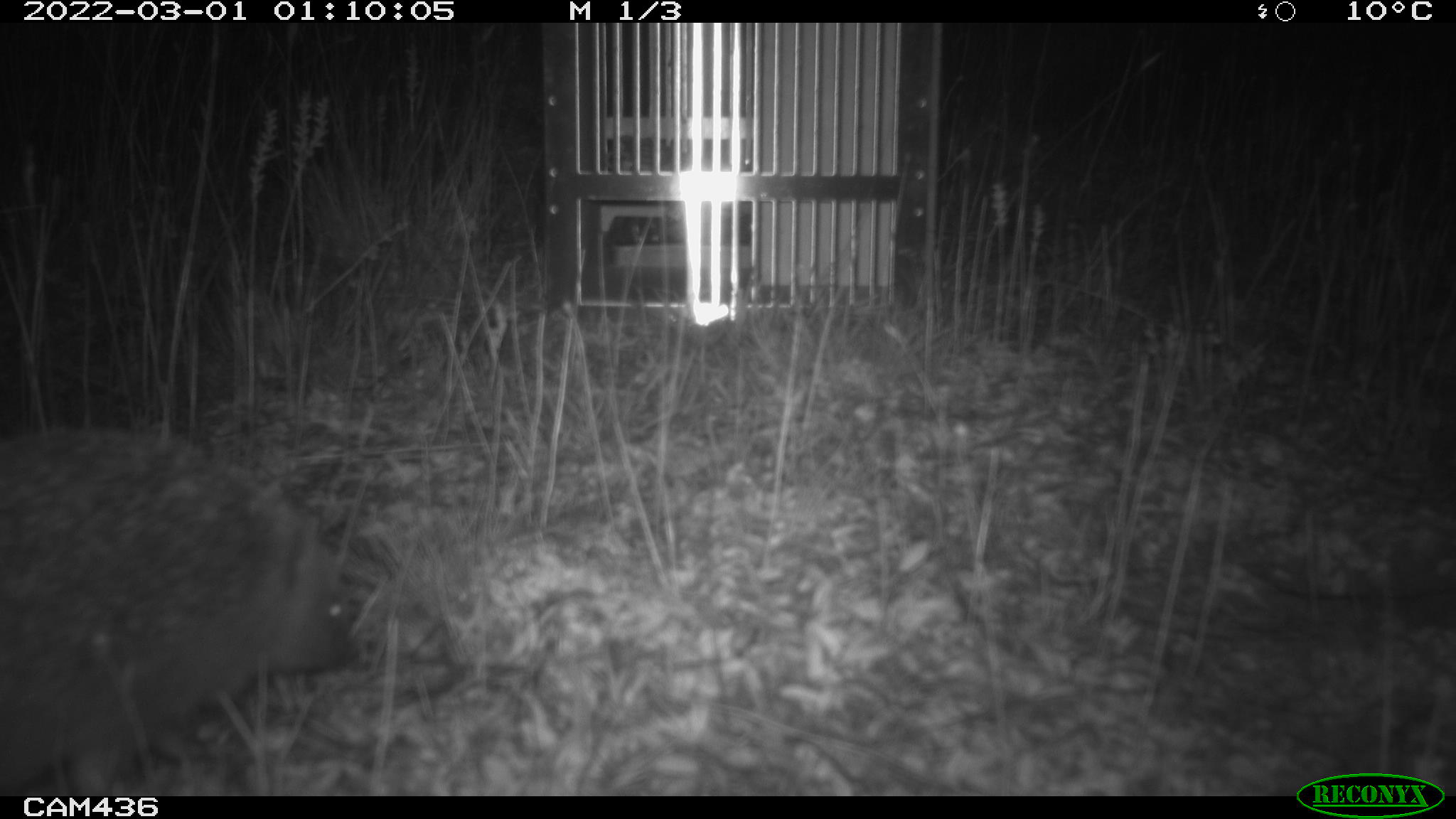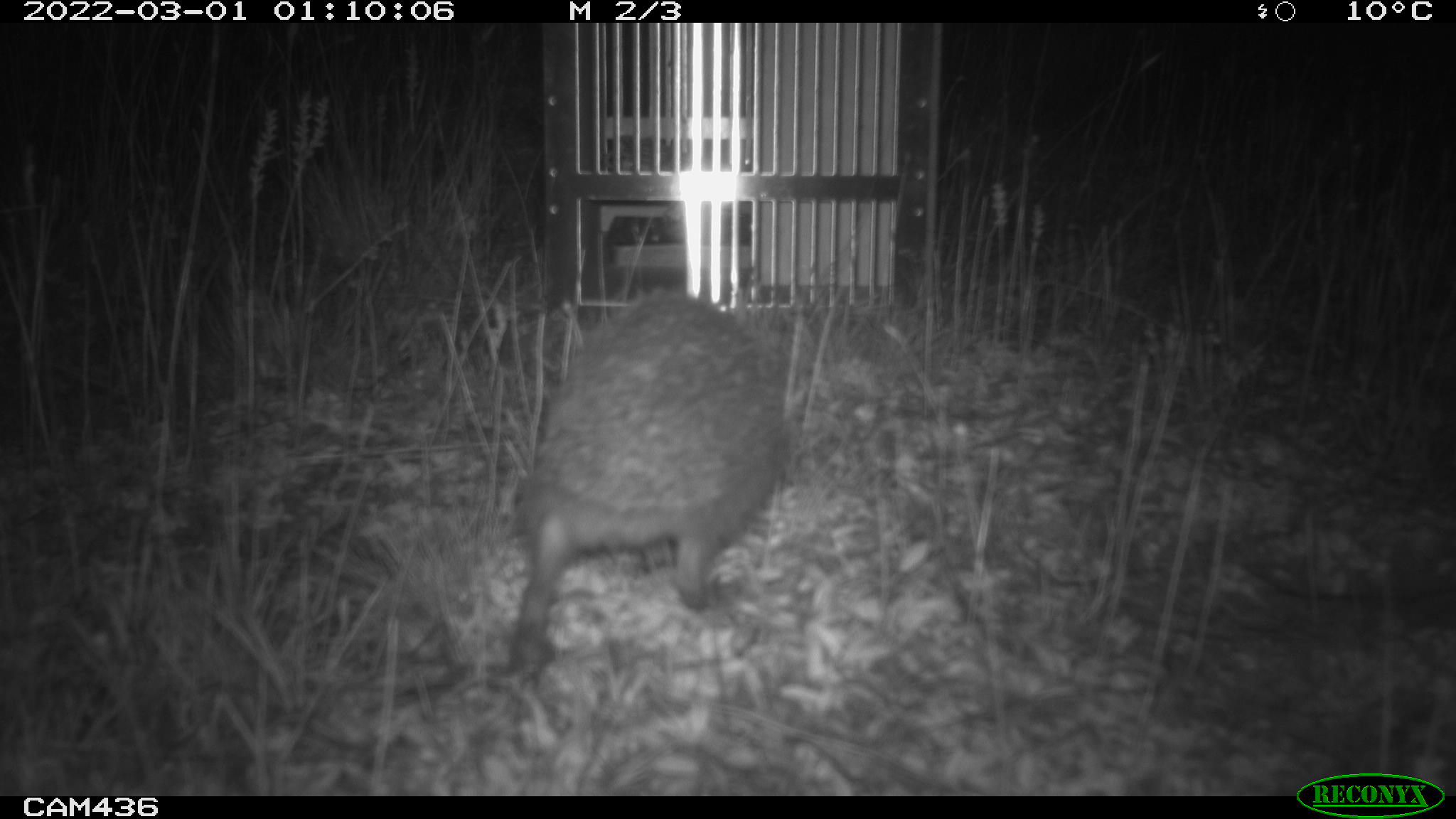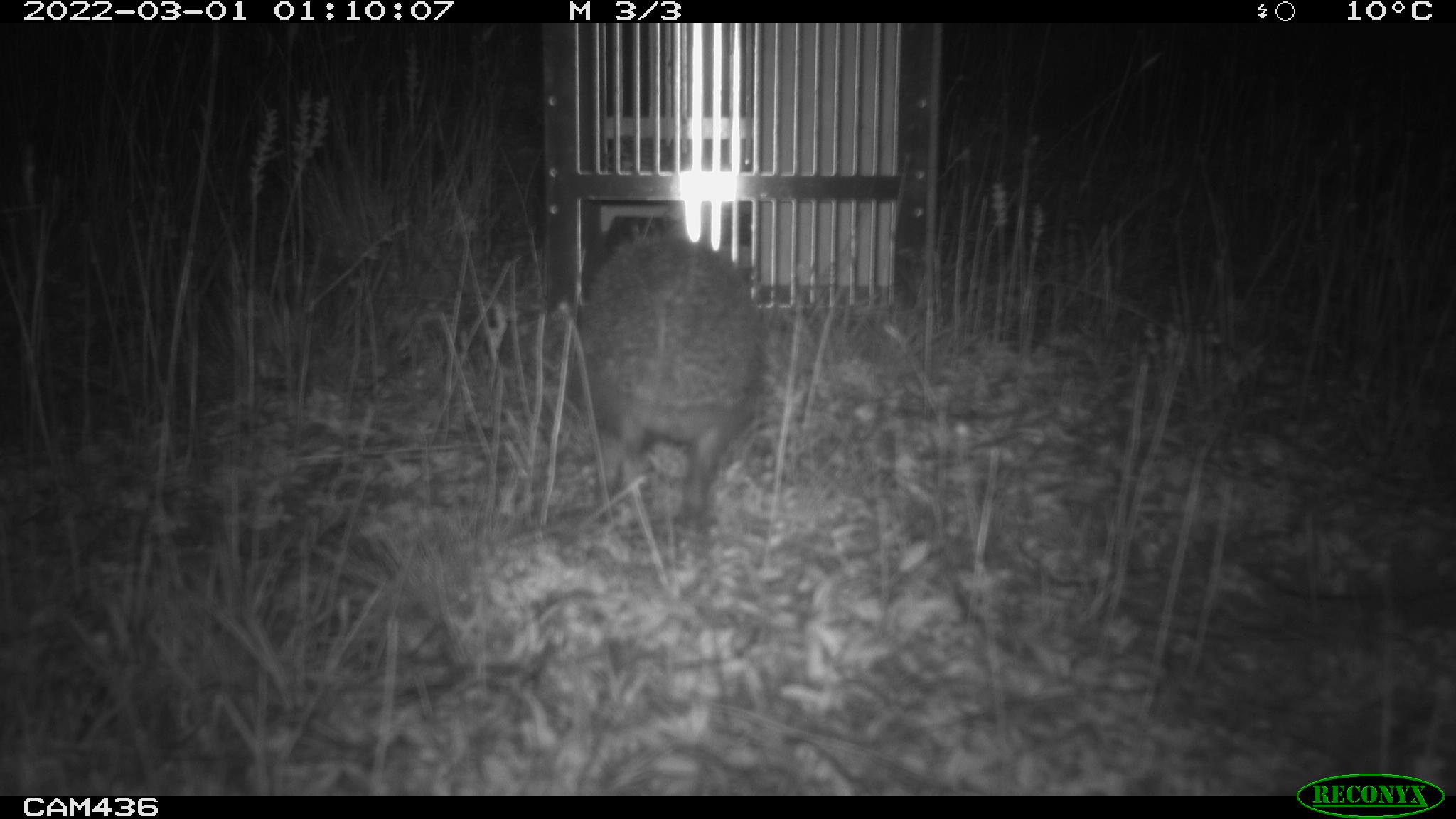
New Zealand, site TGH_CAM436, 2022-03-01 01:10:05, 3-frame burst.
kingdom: Animalia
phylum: Chordata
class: Mammalia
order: Eulipotyphla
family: Erinaceidae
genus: Erinaceus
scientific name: Erinaceus europaeus europaeus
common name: european hedgehog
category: hedgehog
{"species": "hedgehog (european hedgehog) (Erinaceus europaeus europaeus)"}